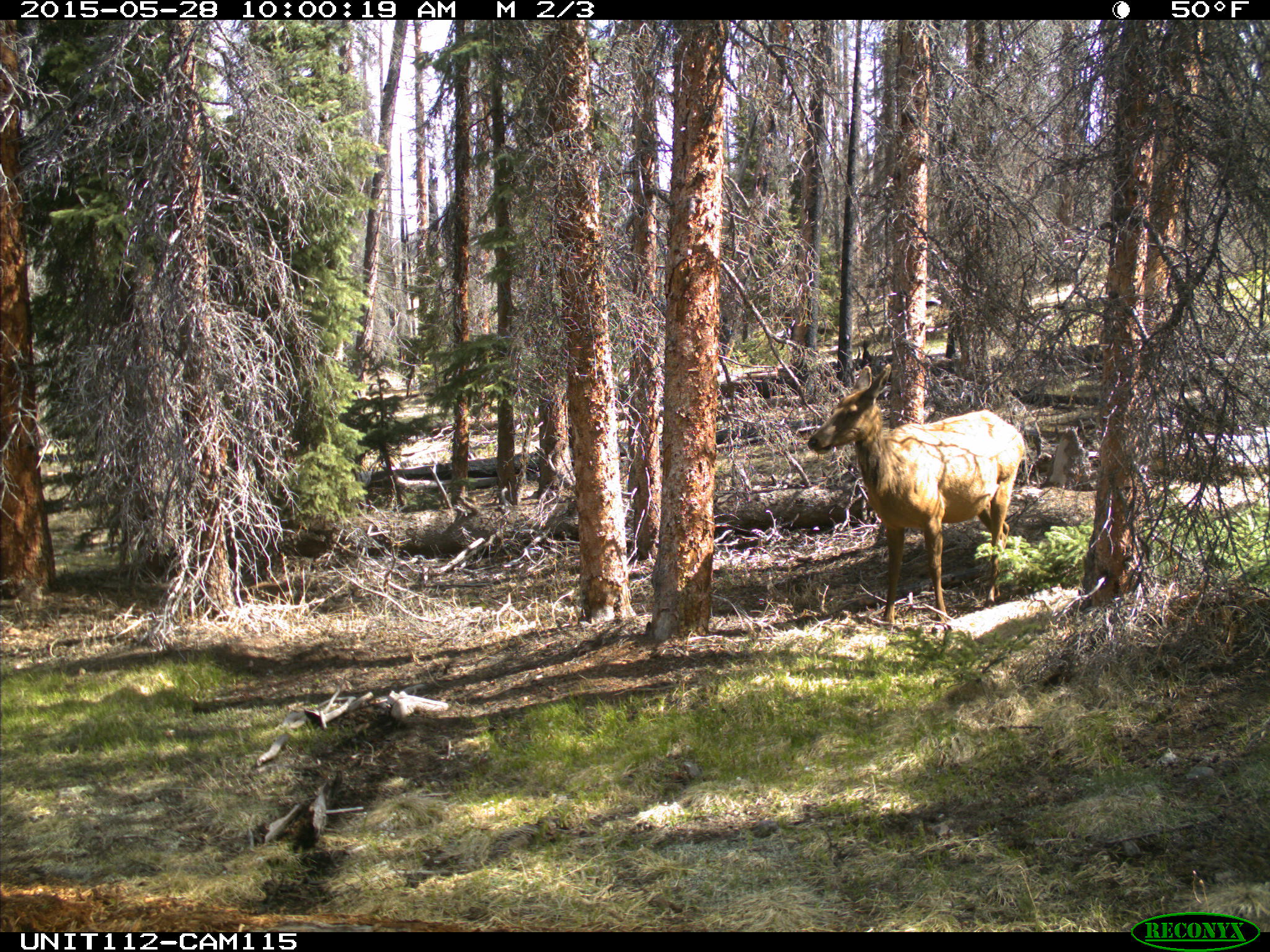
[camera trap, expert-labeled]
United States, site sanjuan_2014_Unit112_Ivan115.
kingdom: Animalia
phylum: Chordata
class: Mammalia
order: Artiodactyla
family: Cervidae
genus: Cervus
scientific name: Cervus elaphus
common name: red deer